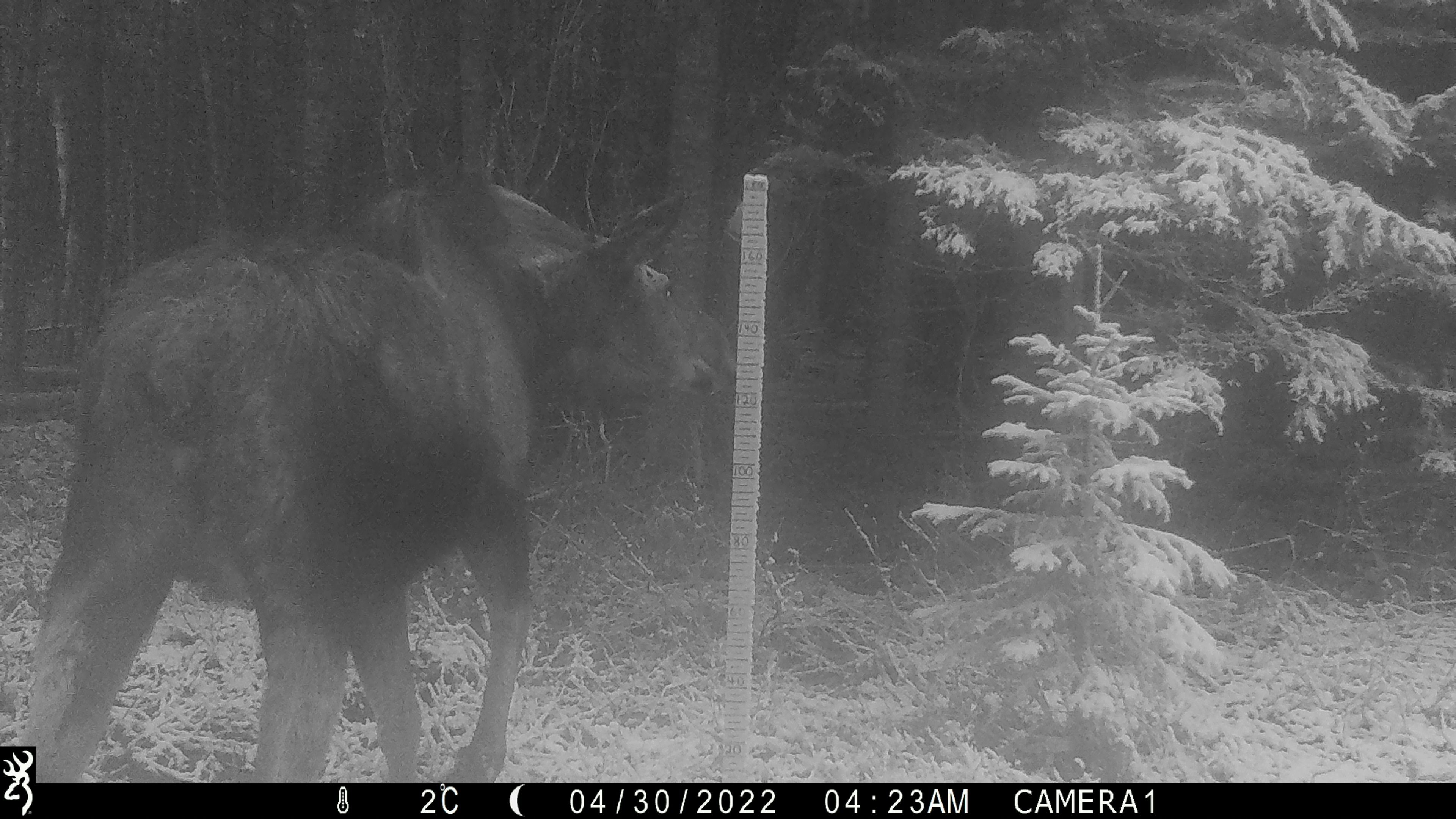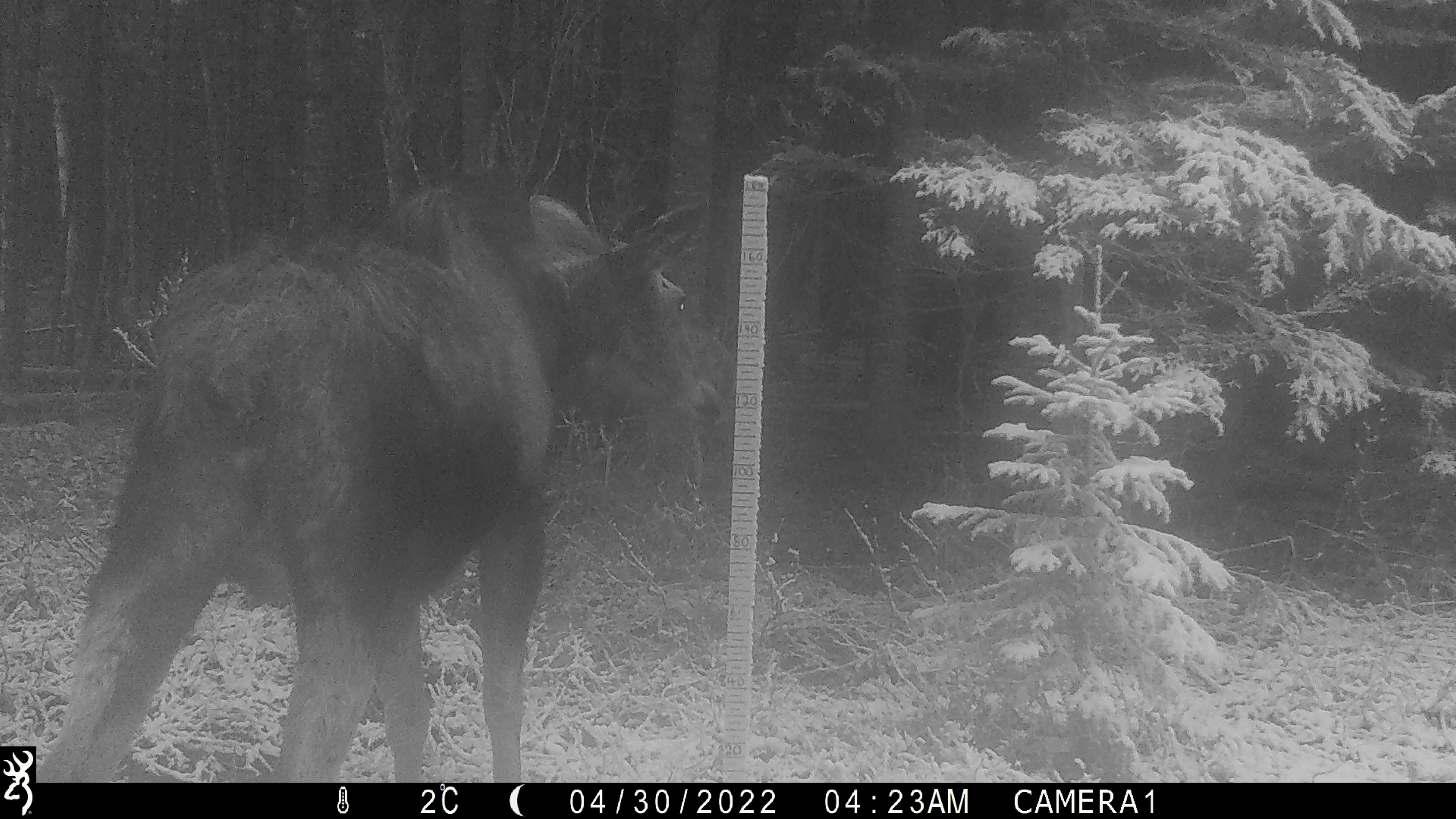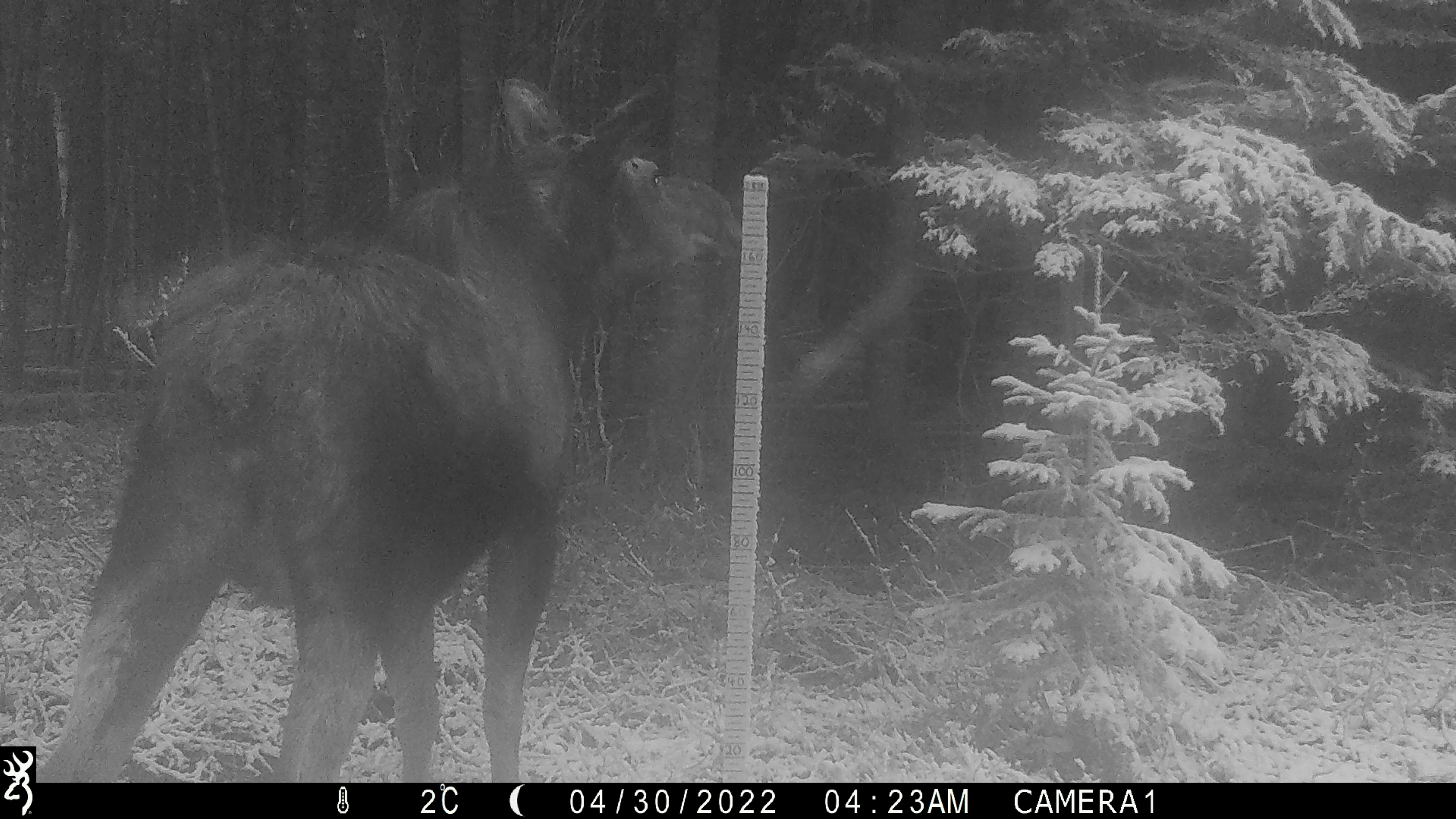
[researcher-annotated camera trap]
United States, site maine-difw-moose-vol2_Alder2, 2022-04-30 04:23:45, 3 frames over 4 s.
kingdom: Animalia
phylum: Chordata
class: Mammalia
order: Artiodactyla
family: Cervidae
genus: Alces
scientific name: Alces alces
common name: moose